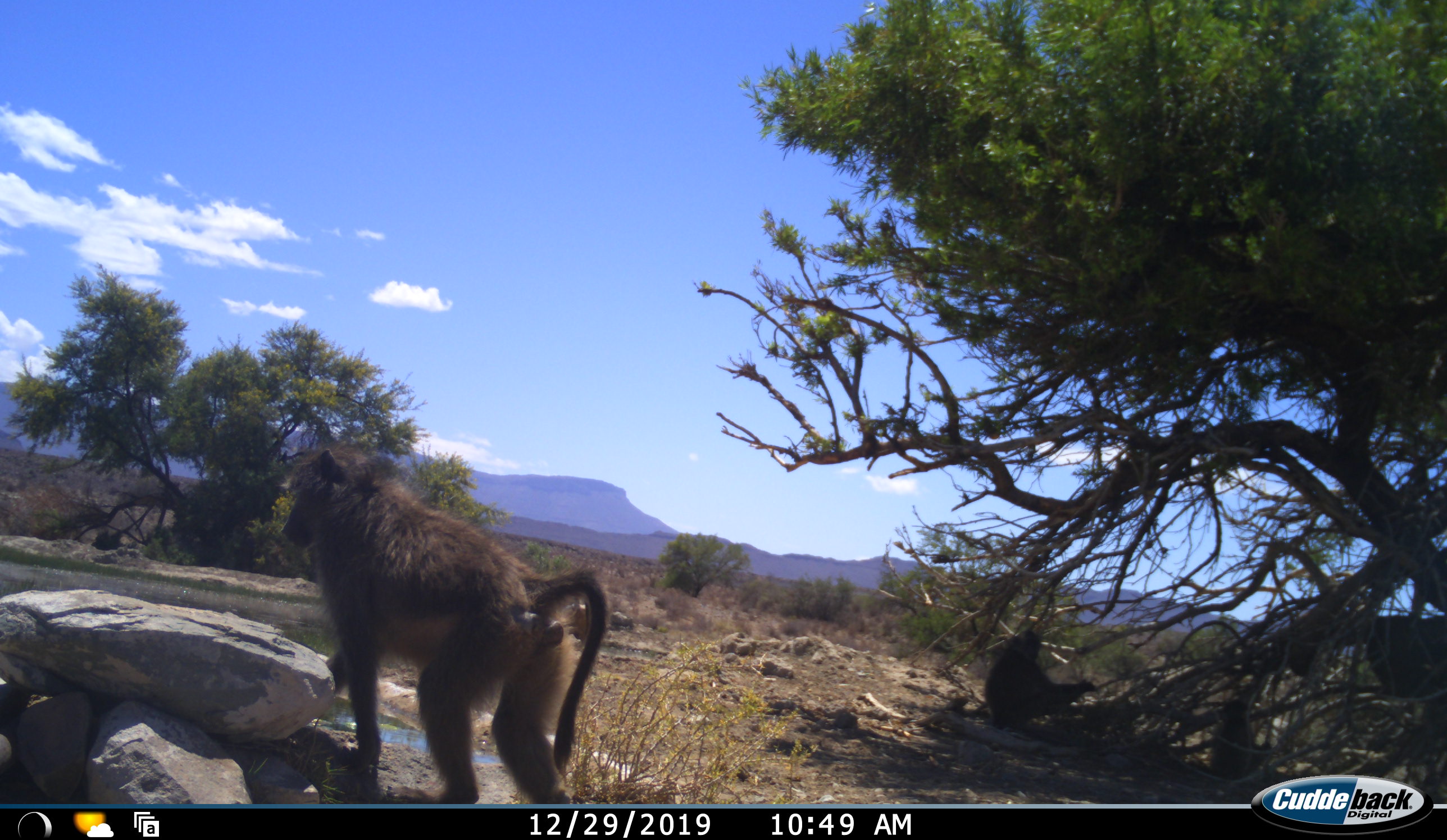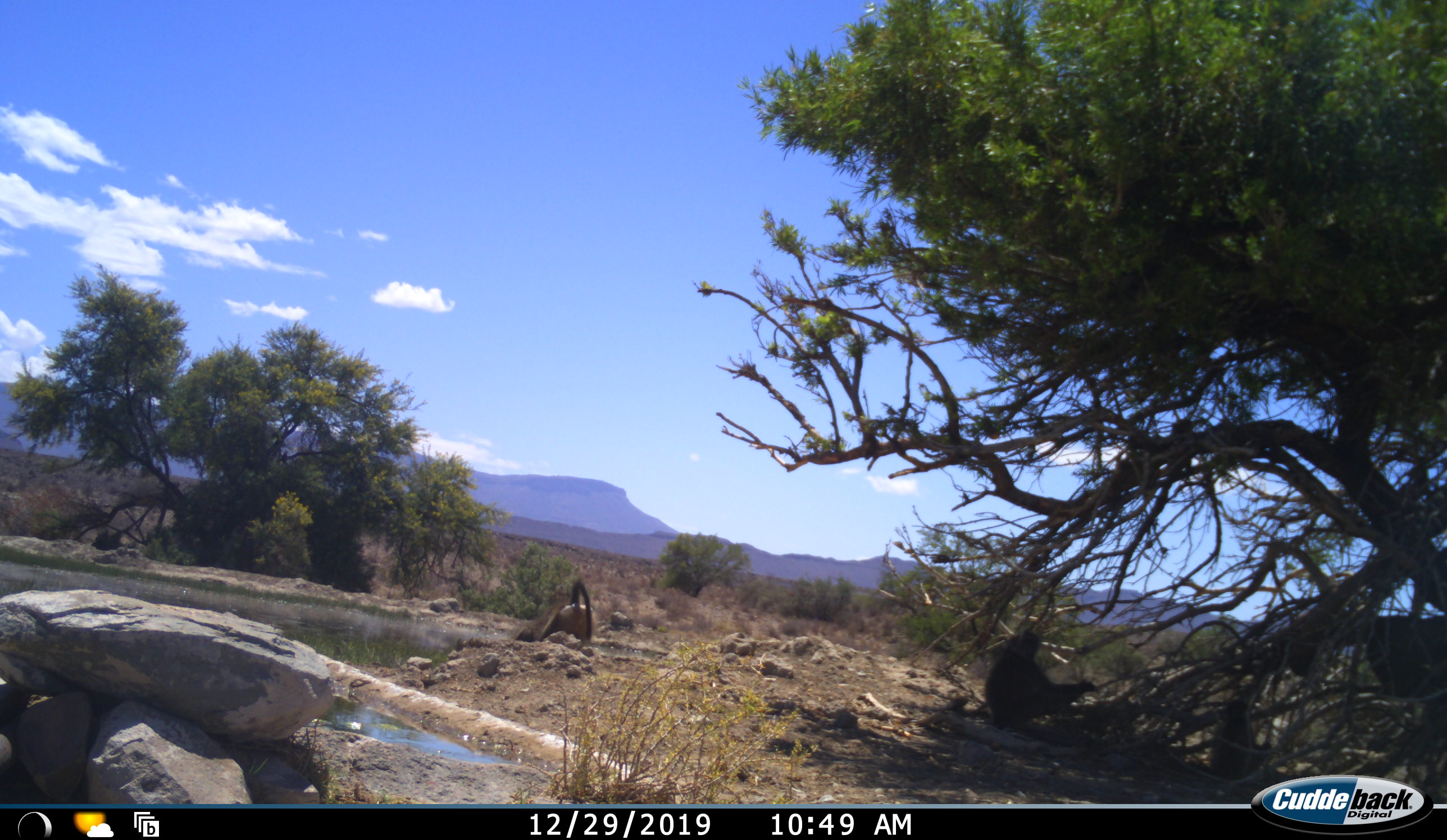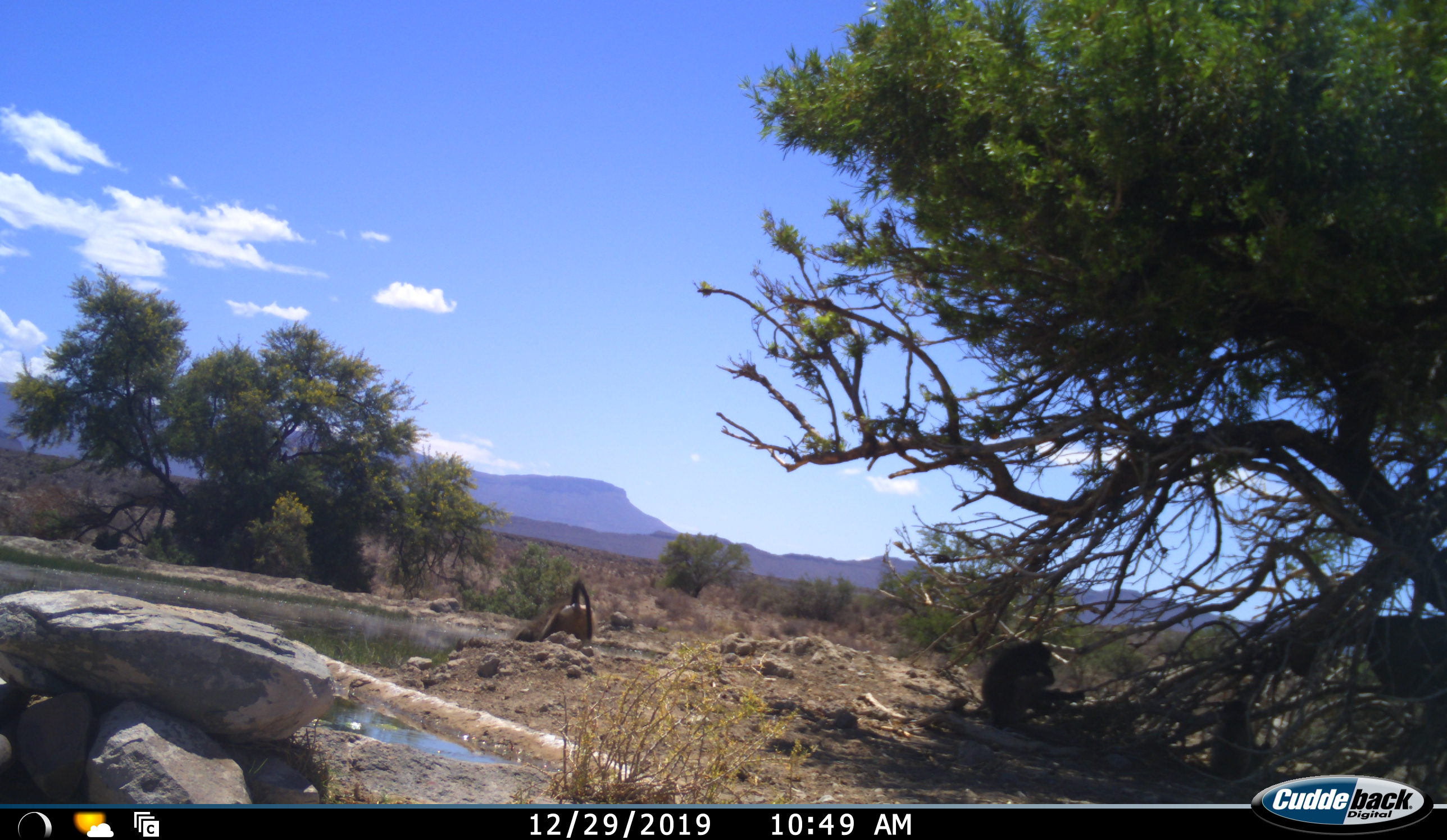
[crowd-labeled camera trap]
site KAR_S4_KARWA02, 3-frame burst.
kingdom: Animalia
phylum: Chordata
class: Mammalia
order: Primates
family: Cercopithecidae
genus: Papio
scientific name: Papio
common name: baboon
Baboon (Papio), count 3. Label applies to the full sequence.